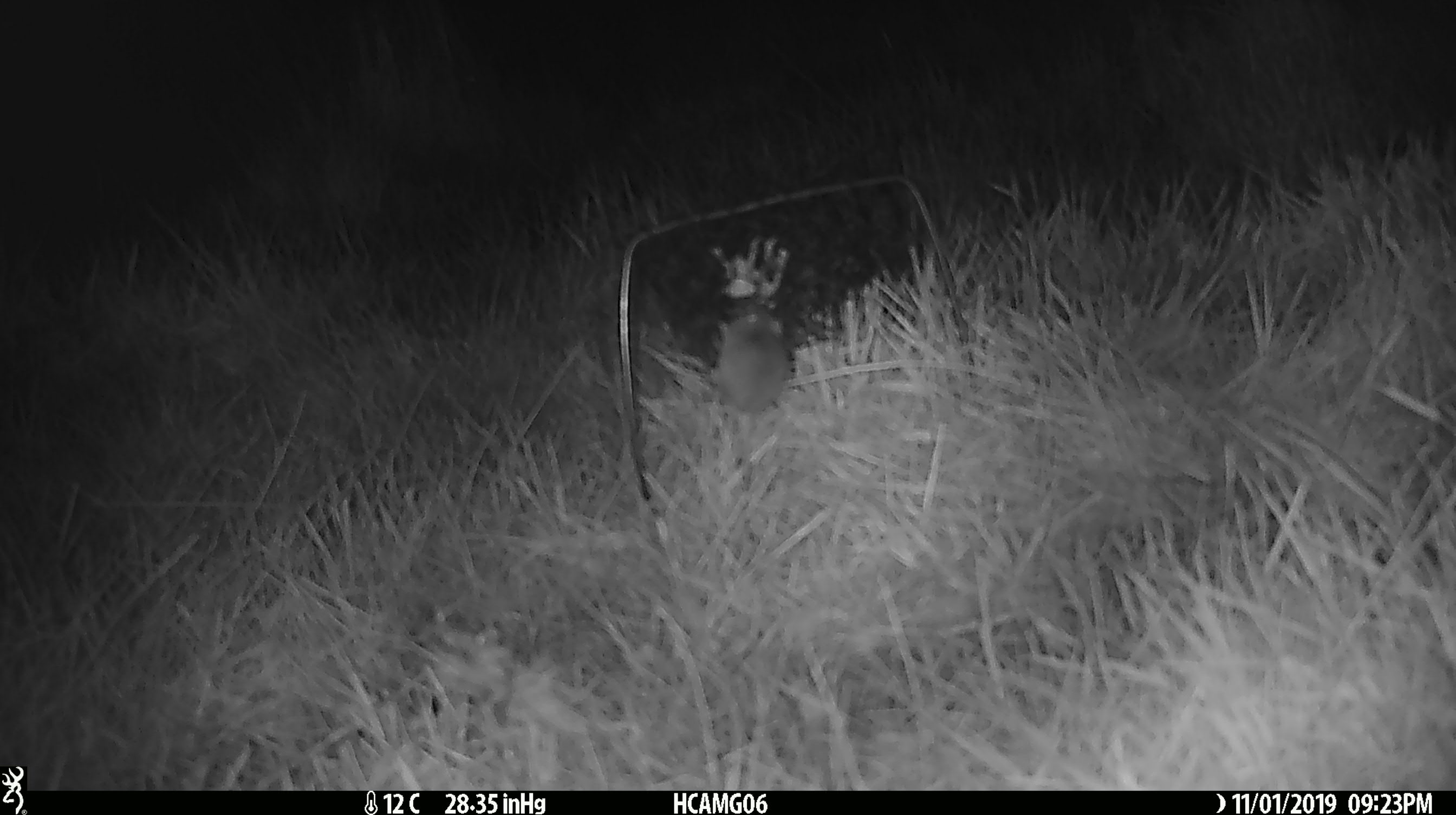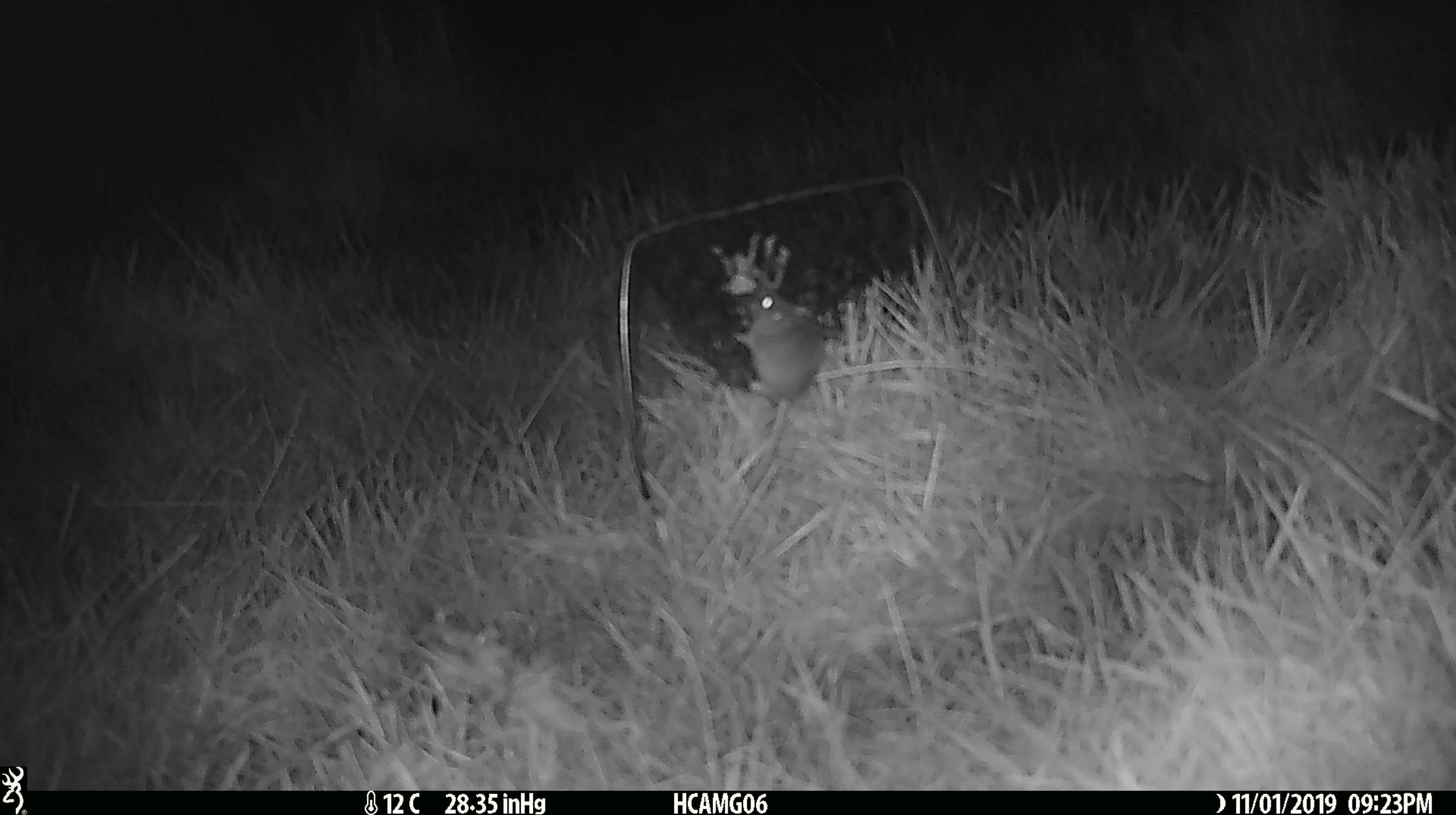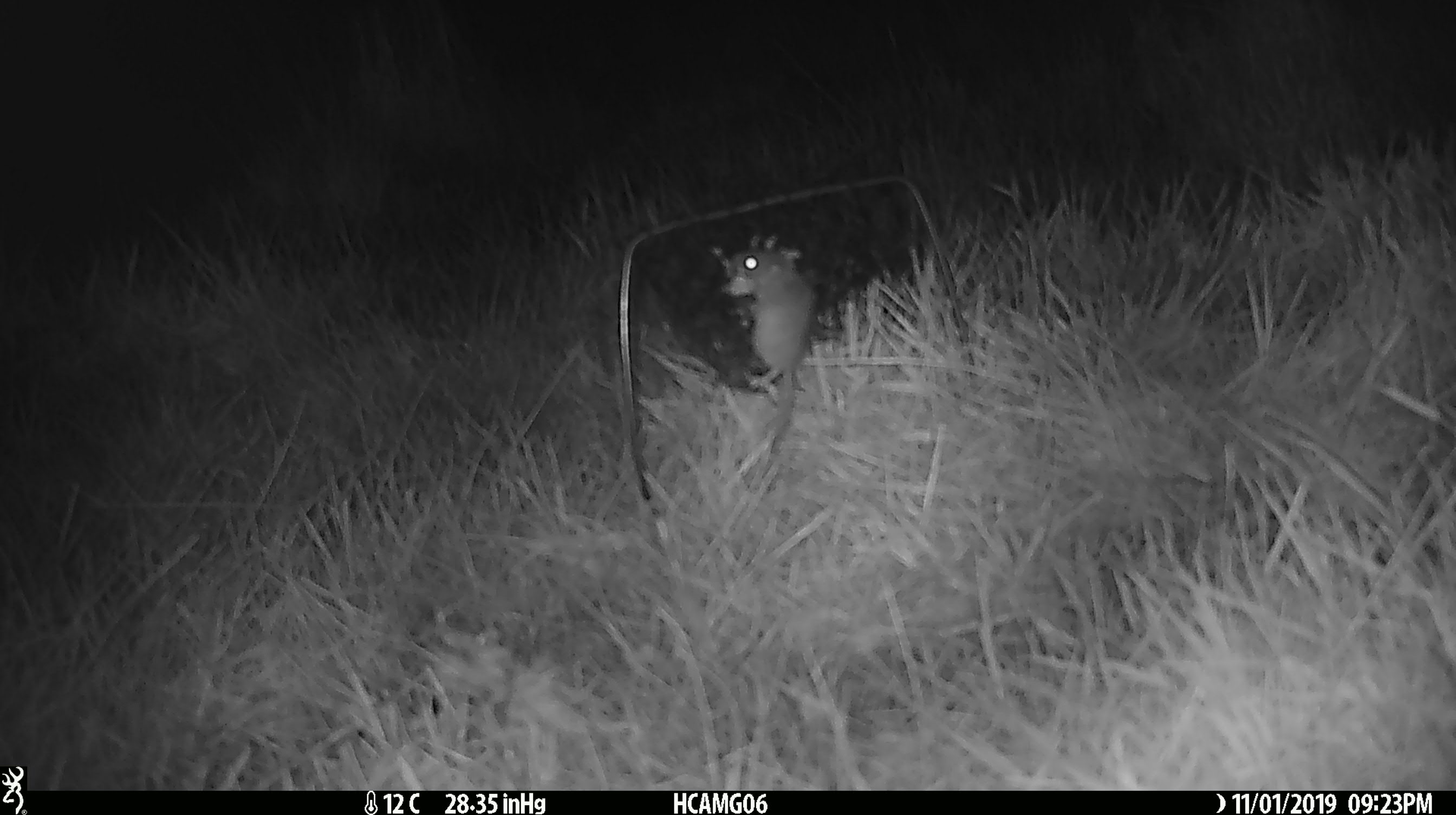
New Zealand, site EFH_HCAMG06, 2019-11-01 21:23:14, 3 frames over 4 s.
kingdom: Animalia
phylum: Chordata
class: Mammalia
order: Rodentia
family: Muridae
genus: Mus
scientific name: Mus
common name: mouse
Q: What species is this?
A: Mouse (Mus).